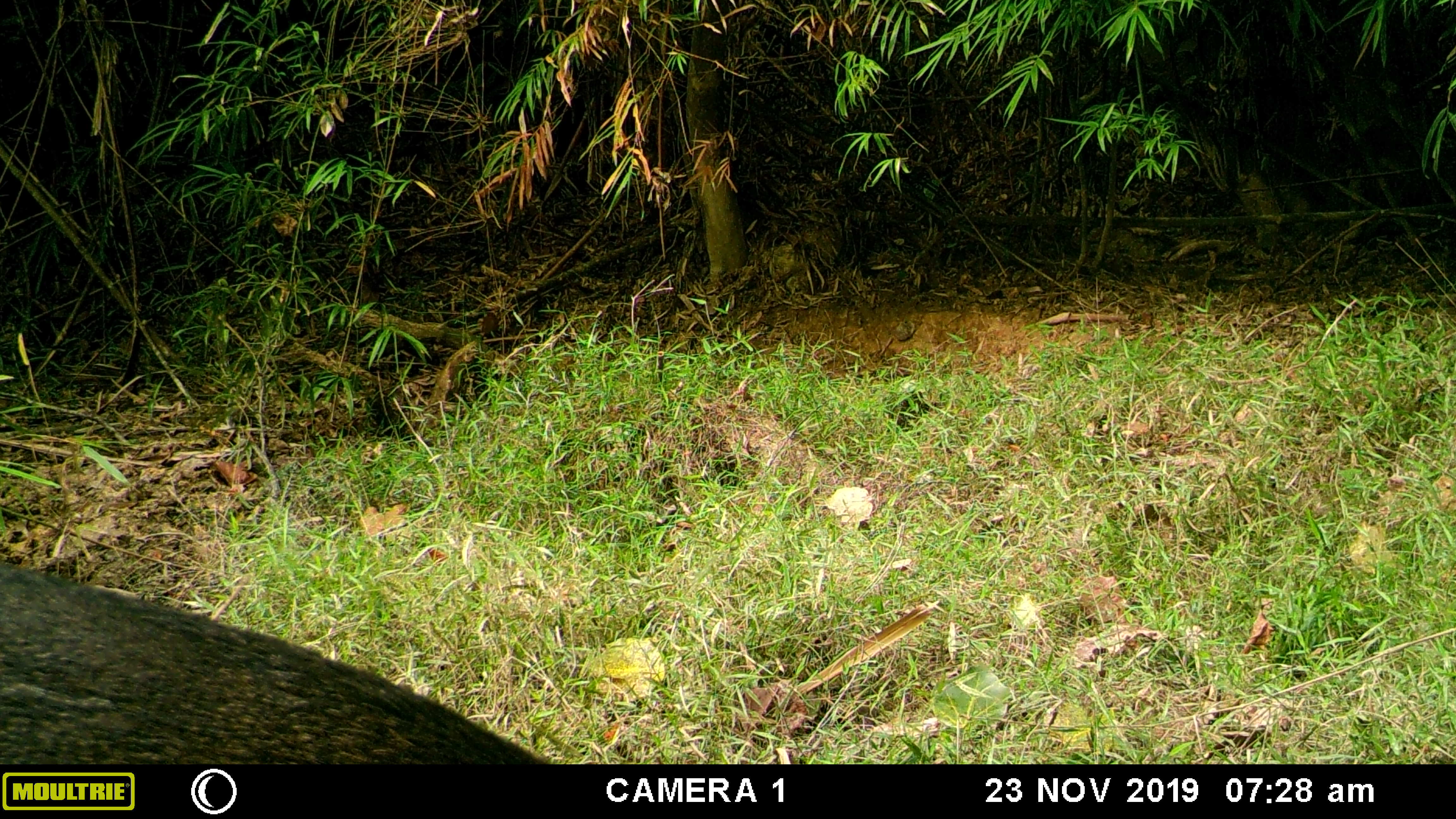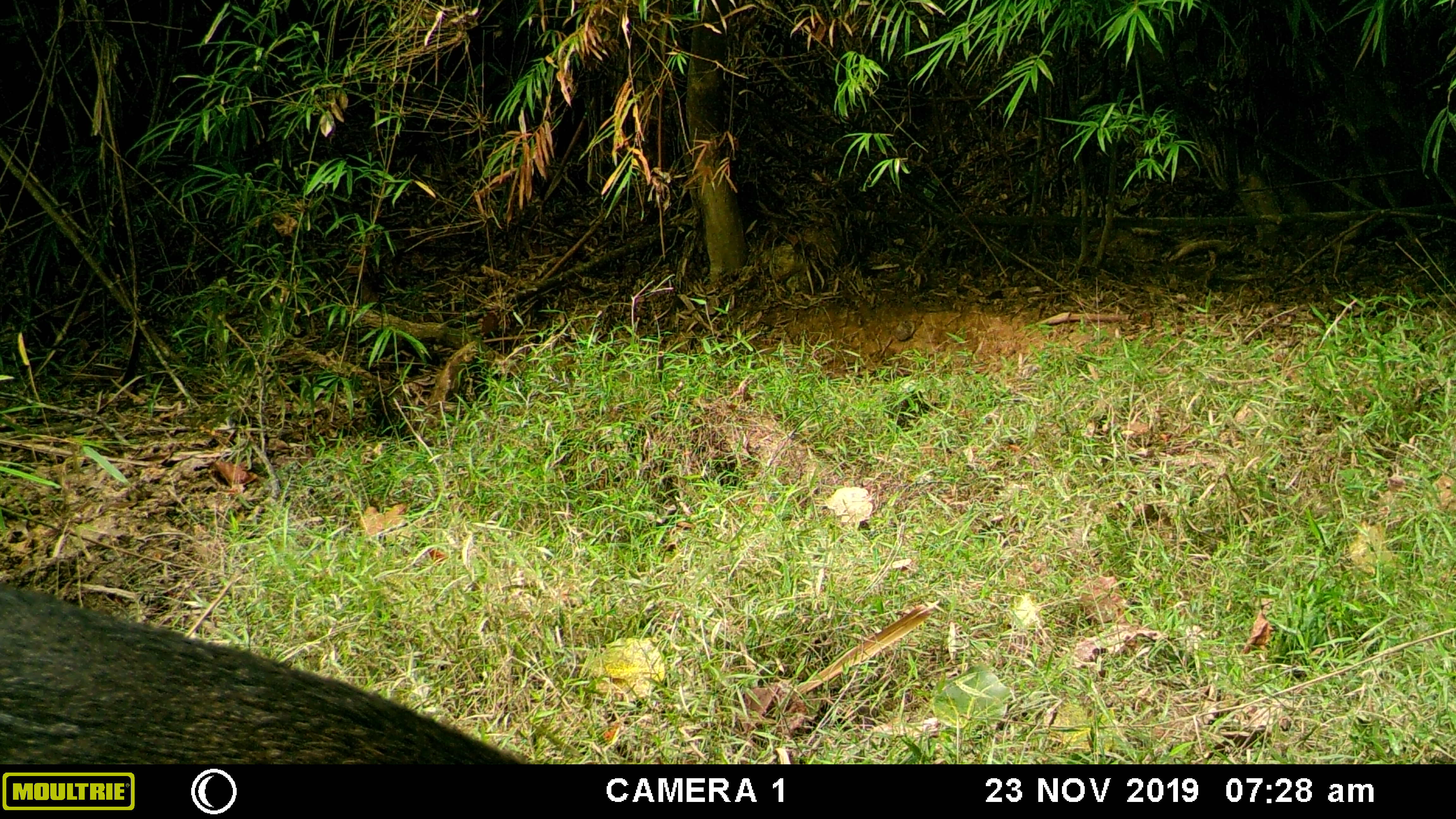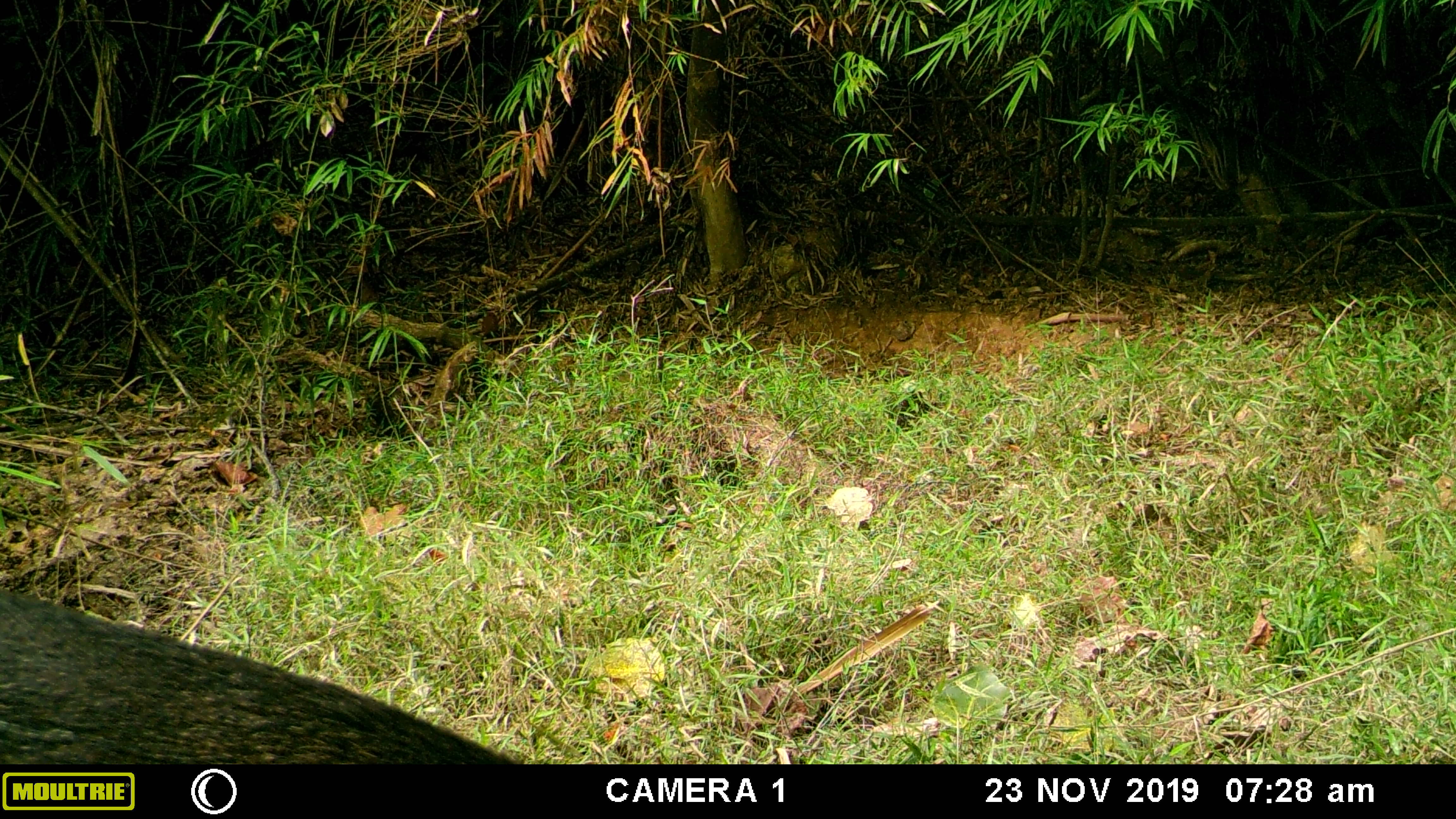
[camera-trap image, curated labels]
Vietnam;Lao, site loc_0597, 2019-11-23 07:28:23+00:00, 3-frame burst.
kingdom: Animalia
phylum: Chordata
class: Mammalia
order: Artiodactyla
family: Suidae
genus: Sus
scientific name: Sus scrofa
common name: eurasian wild pig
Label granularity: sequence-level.